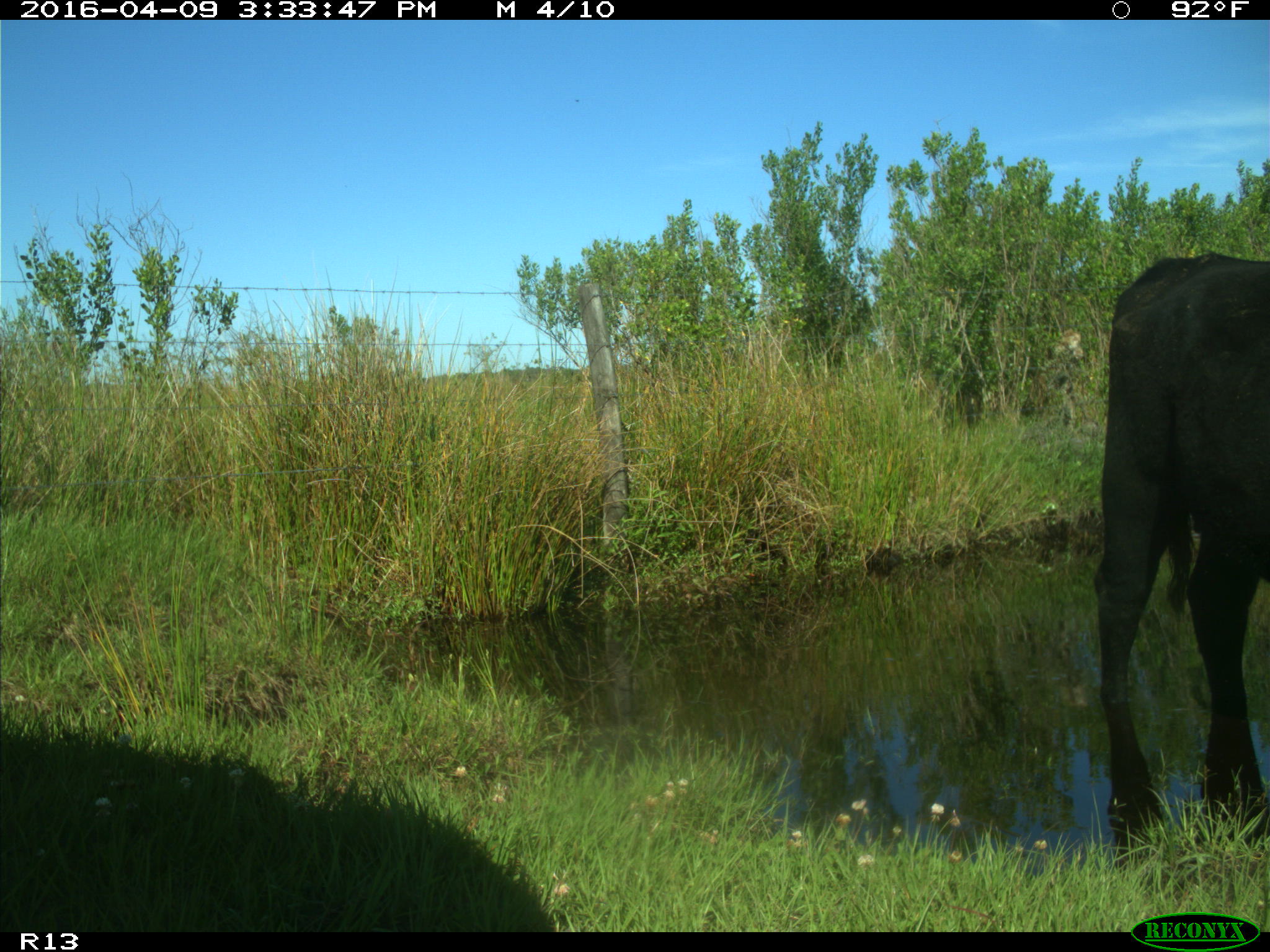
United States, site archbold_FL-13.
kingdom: Animalia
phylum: Chordata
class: Mammalia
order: Artiodactyla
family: Bovidae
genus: Bos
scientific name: Bos taurus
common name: domestic cow